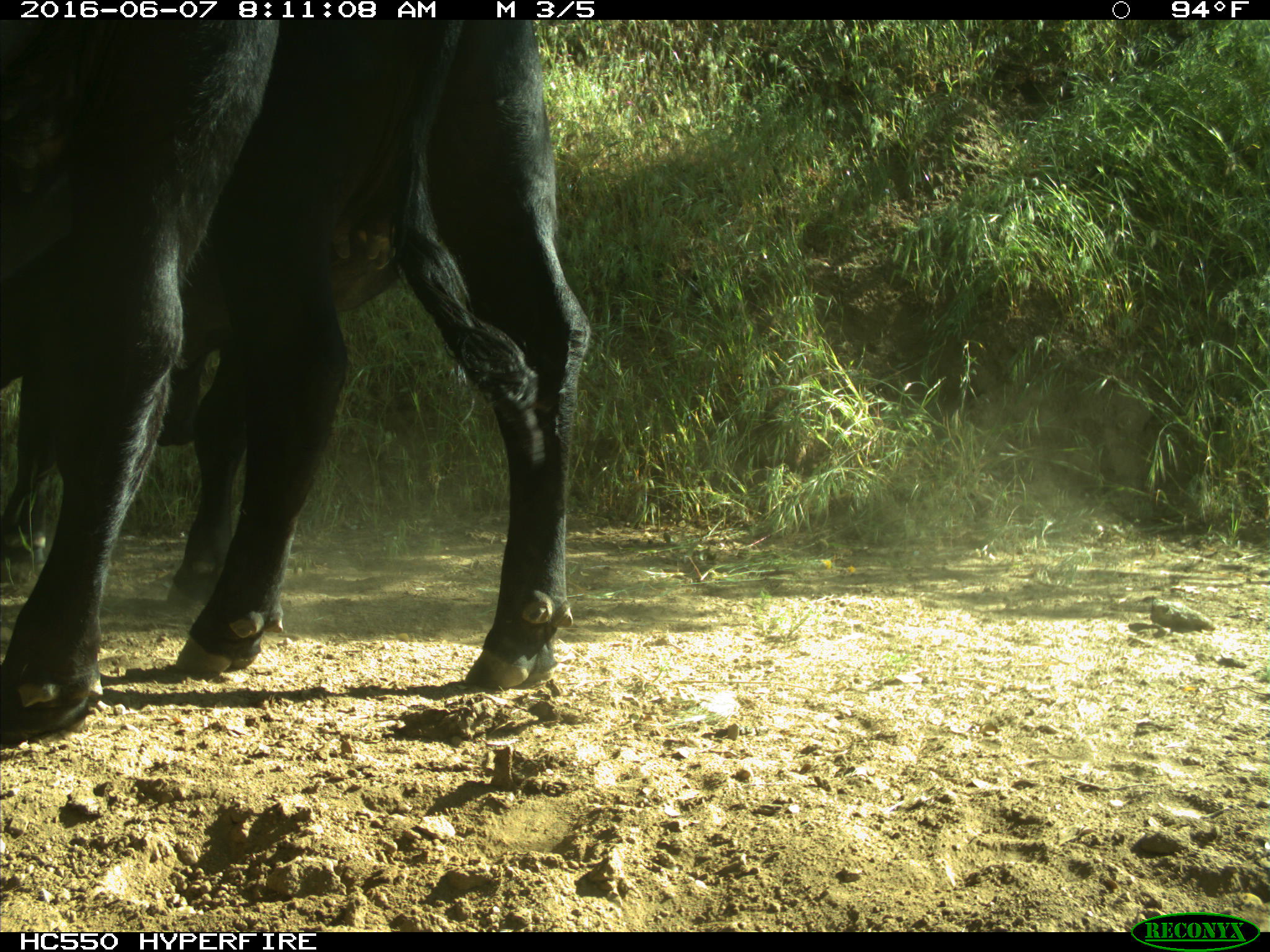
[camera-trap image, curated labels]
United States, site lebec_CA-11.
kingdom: Animalia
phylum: Chordata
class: Mammalia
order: Artiodactyla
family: Bovidae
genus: Bos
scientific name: Bos taurus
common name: domestic cow